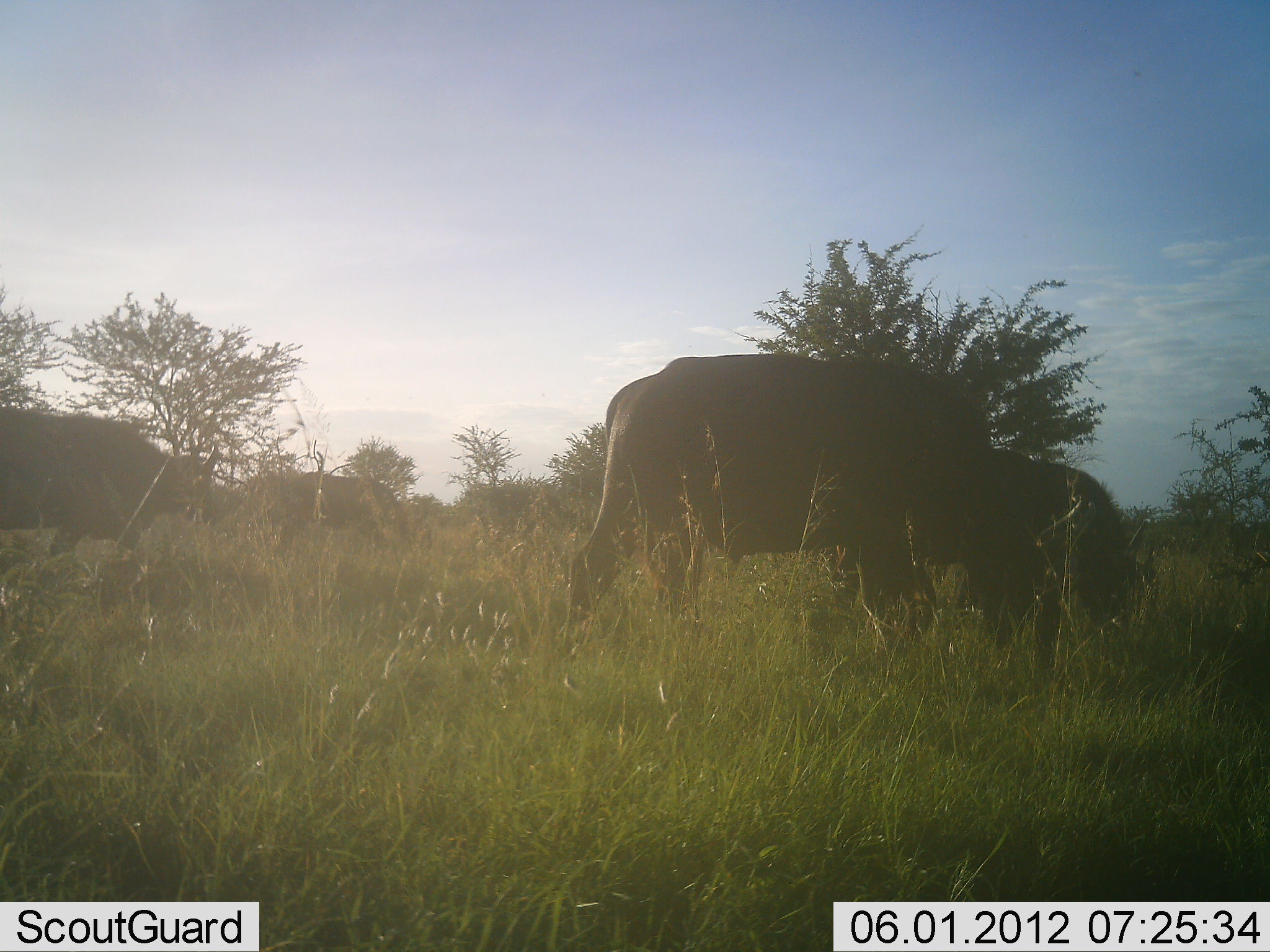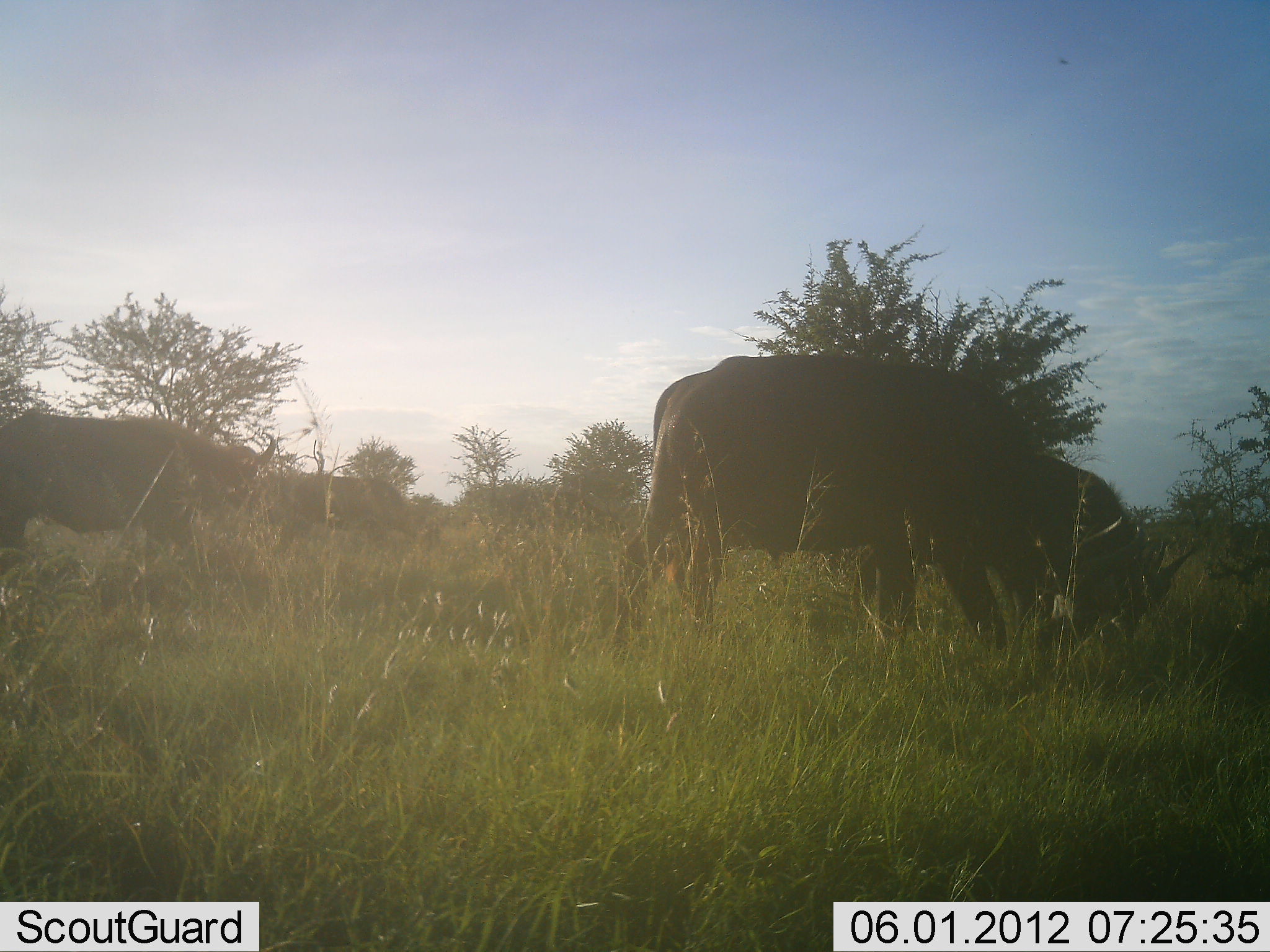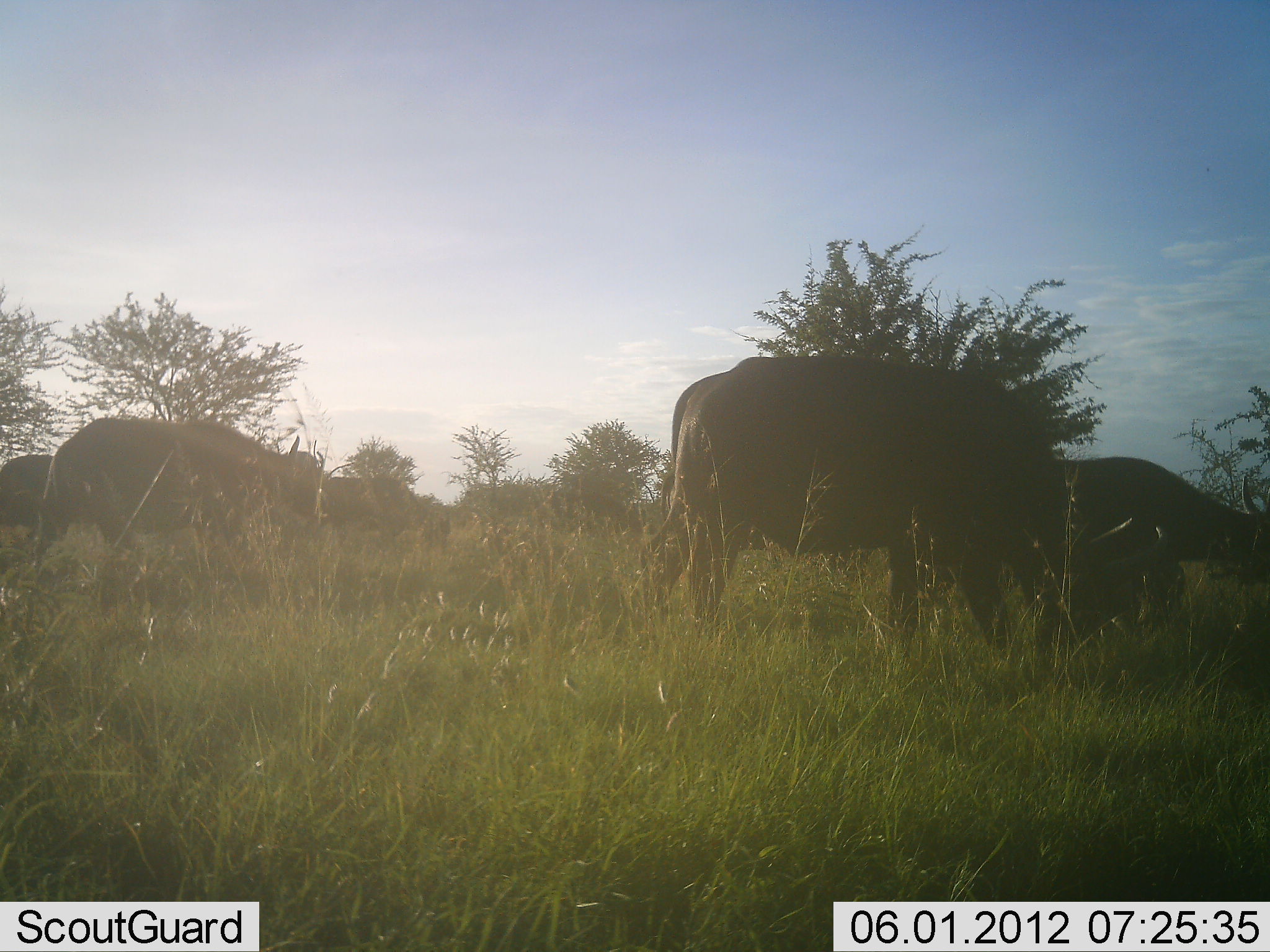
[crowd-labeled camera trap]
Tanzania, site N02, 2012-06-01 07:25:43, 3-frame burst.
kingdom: Animalia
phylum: Chordata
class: Mammalia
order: Artiodactyla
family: Bovidae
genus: Syncerus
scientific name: Syncerus caffer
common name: cape buffalo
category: buffalo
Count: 5.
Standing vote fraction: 10%.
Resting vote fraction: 0%.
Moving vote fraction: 40%.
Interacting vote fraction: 0%.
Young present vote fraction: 0%.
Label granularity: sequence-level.